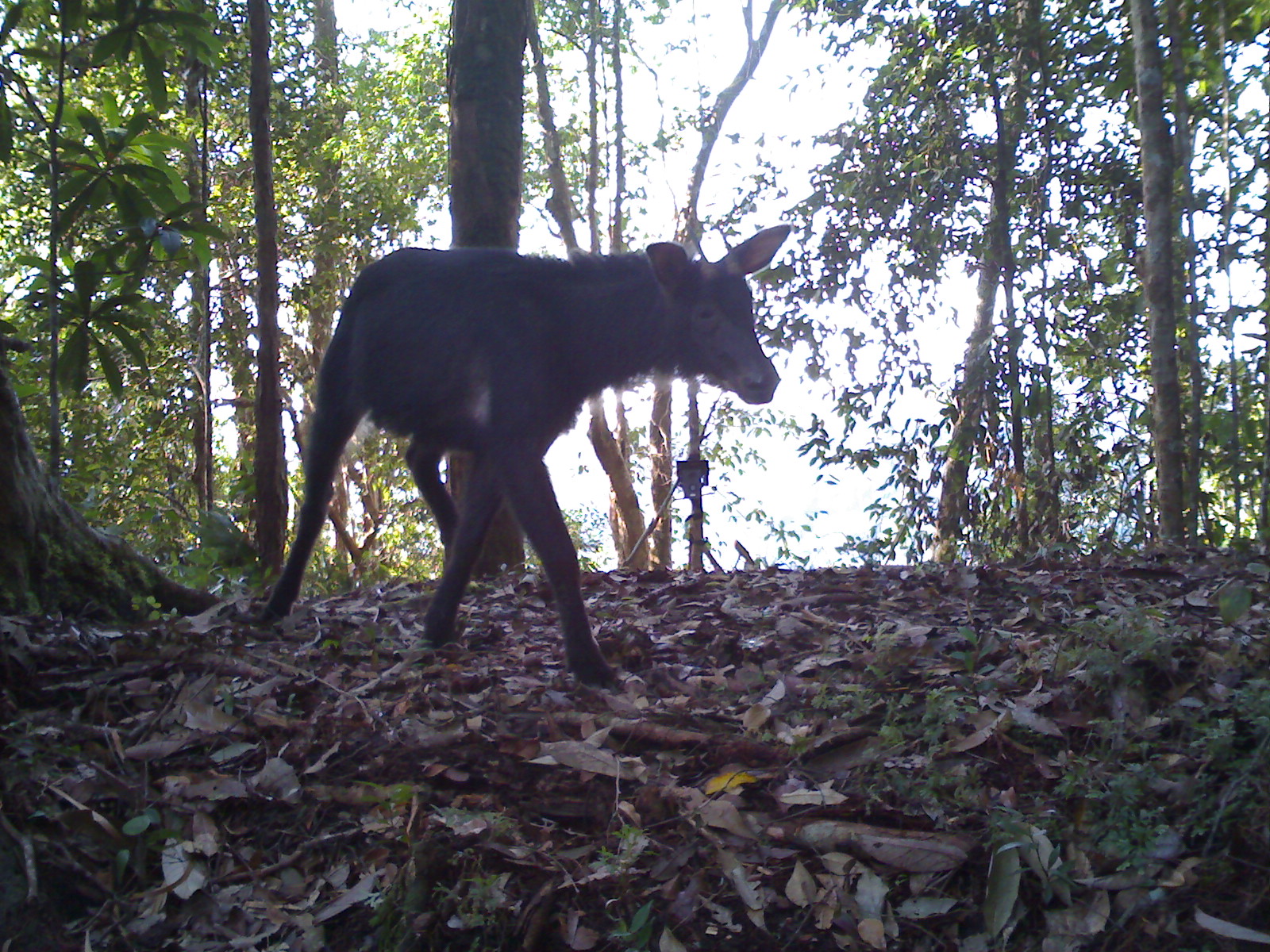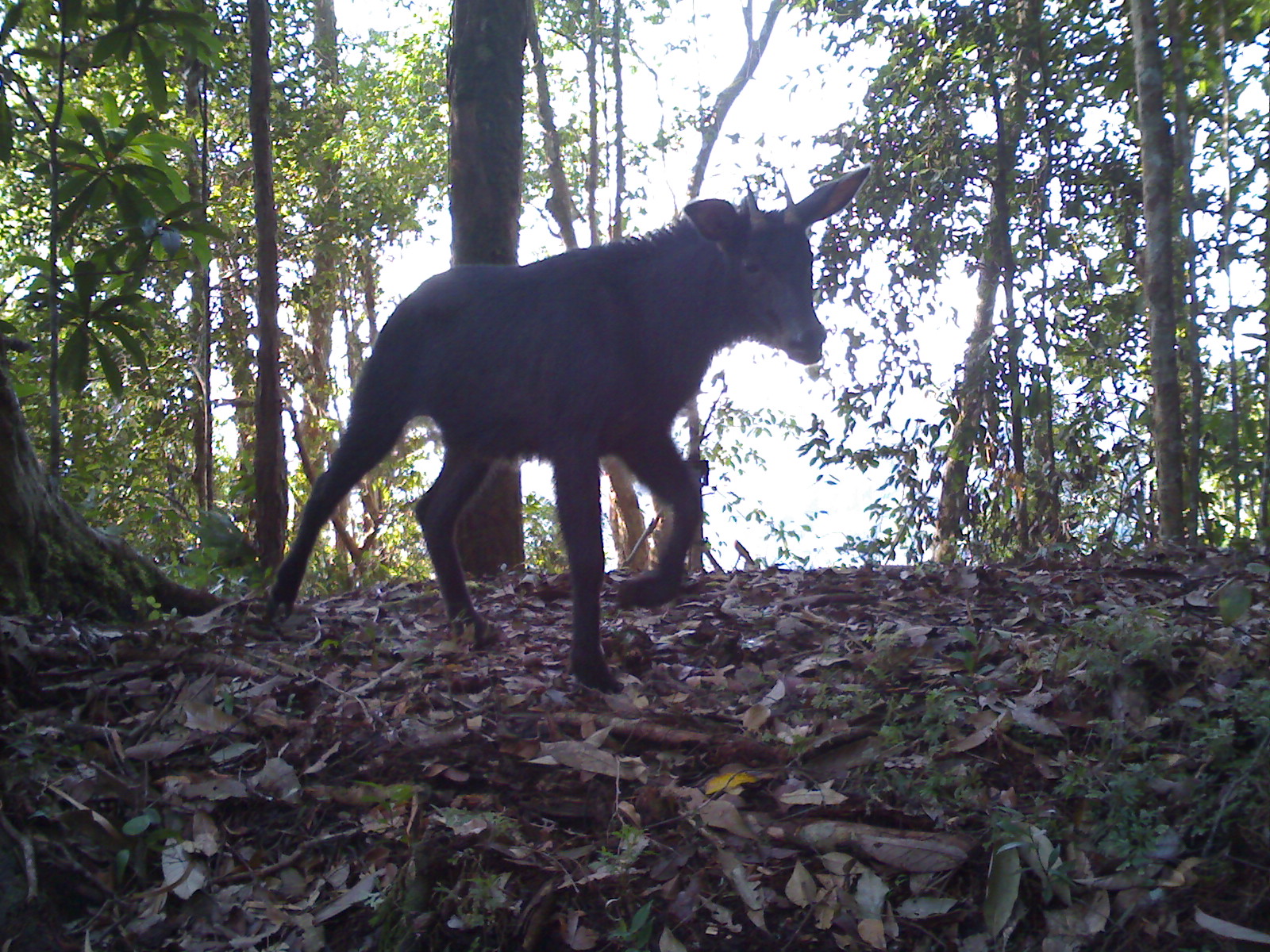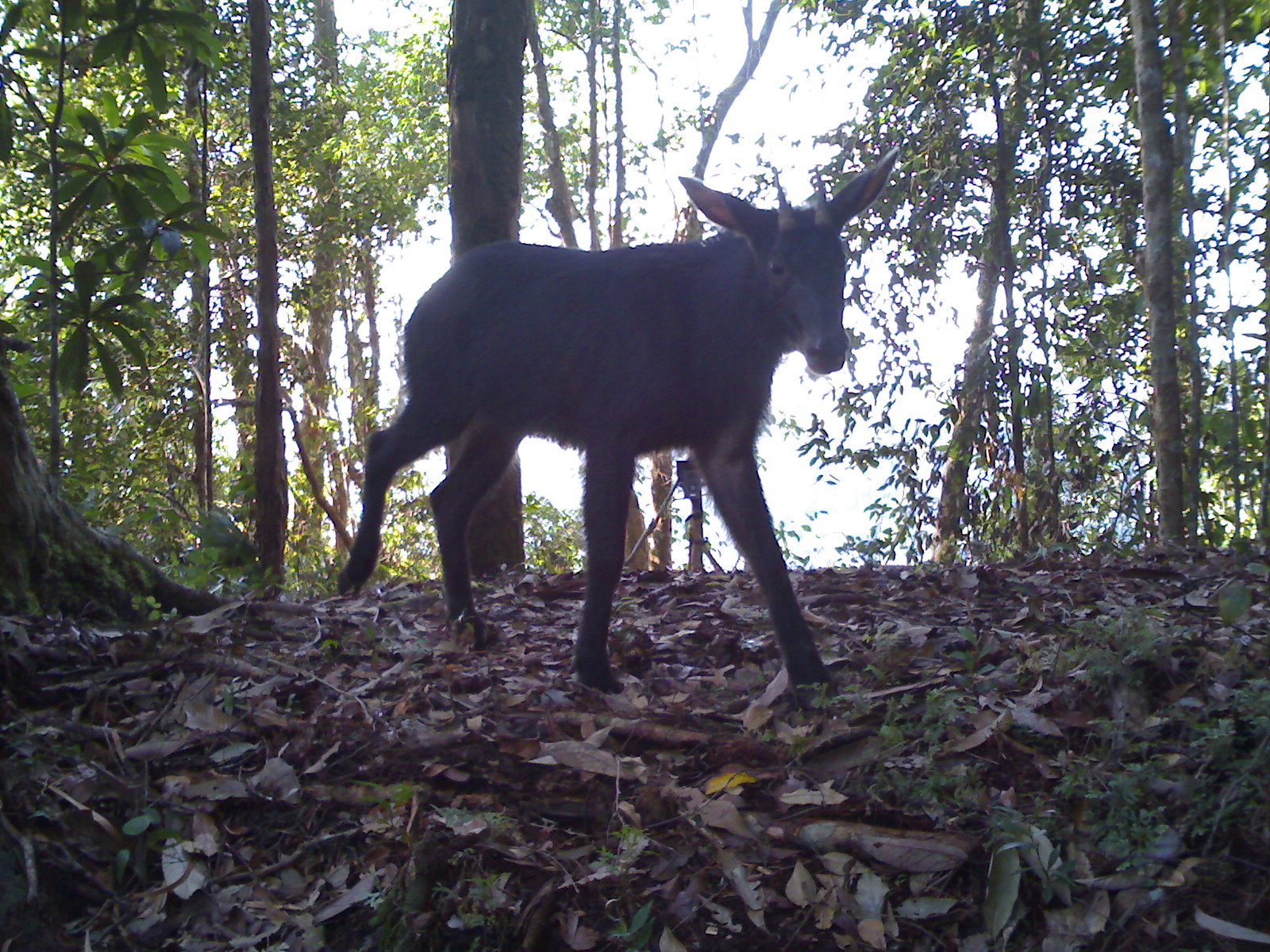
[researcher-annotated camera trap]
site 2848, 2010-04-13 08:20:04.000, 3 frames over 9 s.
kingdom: Animalia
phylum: Chordata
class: Mammalia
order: Artiodactyla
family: Bovidae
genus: Capricornis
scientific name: Capricornis sumatraensis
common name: southern serow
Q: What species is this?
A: Capricornis sumatraensis (southern serow).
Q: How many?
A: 1.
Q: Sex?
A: Male.